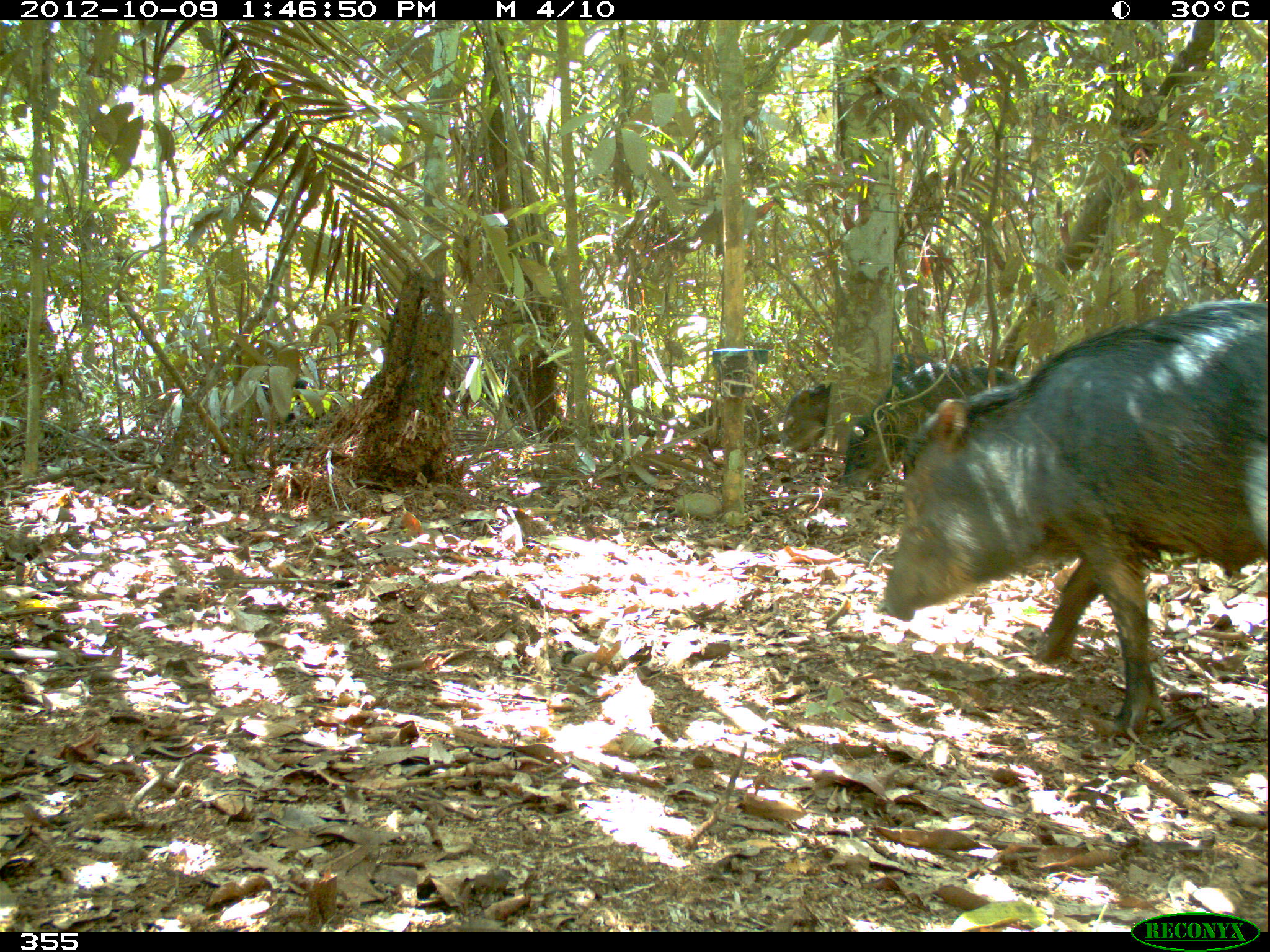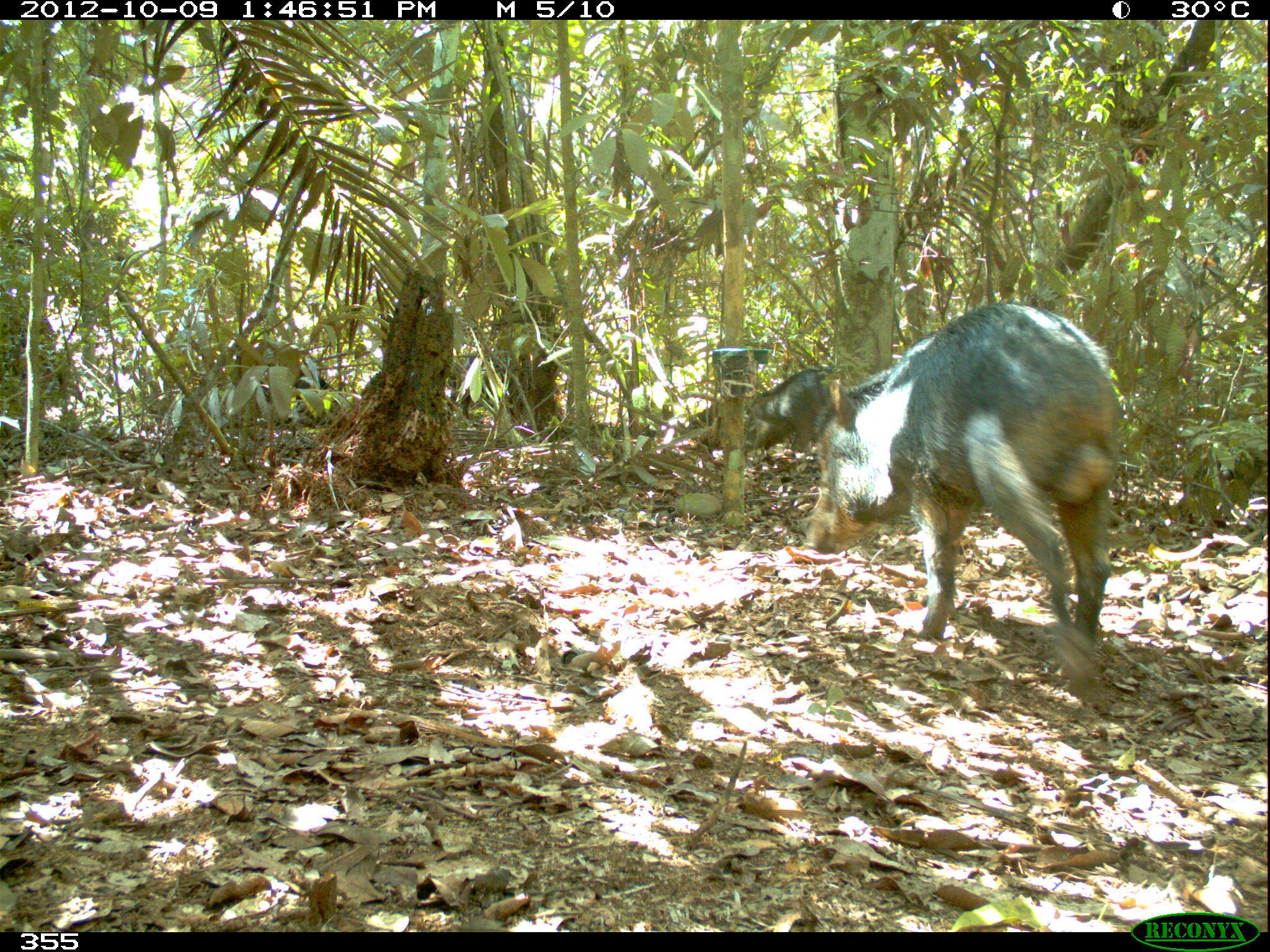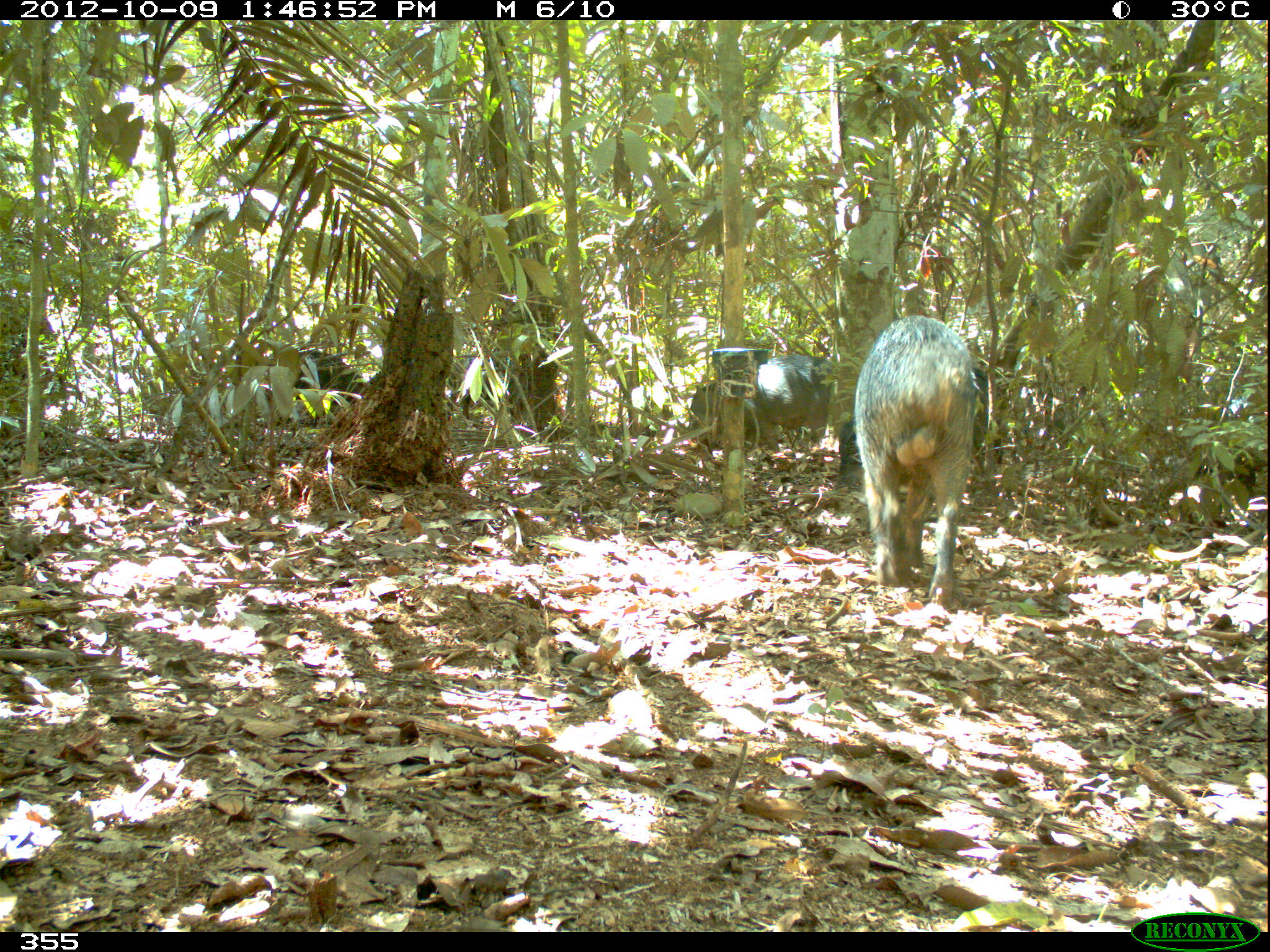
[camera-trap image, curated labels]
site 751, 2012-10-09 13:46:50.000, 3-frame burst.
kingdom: Animalia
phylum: Chordata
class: Mammalia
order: Artiodactyla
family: Tayassuidae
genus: Tayassu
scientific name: Tayassu pecari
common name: white-lipped peccary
Tayassu pecari (white-lipped peccary).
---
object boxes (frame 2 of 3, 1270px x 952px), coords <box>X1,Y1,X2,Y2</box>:
tayassu pecari: <box>820,295,1122,691</box>; <box>691,369,832,454</box>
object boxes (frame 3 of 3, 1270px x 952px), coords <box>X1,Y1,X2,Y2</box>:
tayassu pecari: <box>855,313,975,608</box>; <box>836,365,1006,485</box>; <box>687,354,833,452</box>; <box>291,349,367,393</box>